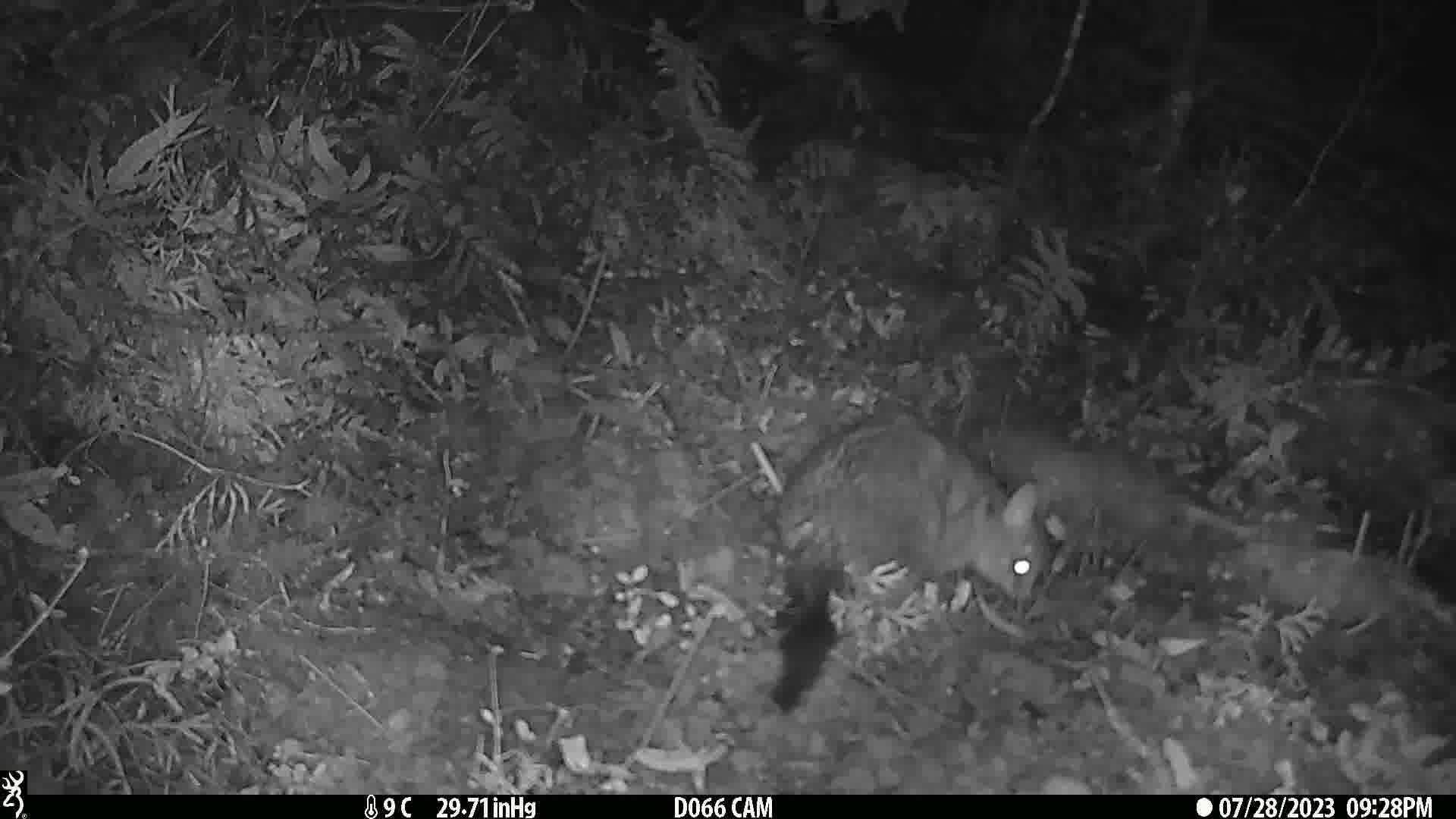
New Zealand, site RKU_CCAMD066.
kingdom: Animalia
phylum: Chordata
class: Mammalia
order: Diprotodontia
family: Phalangeridae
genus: Trichosurus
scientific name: Trichosurus vulpecula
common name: common brushtail possum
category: possum